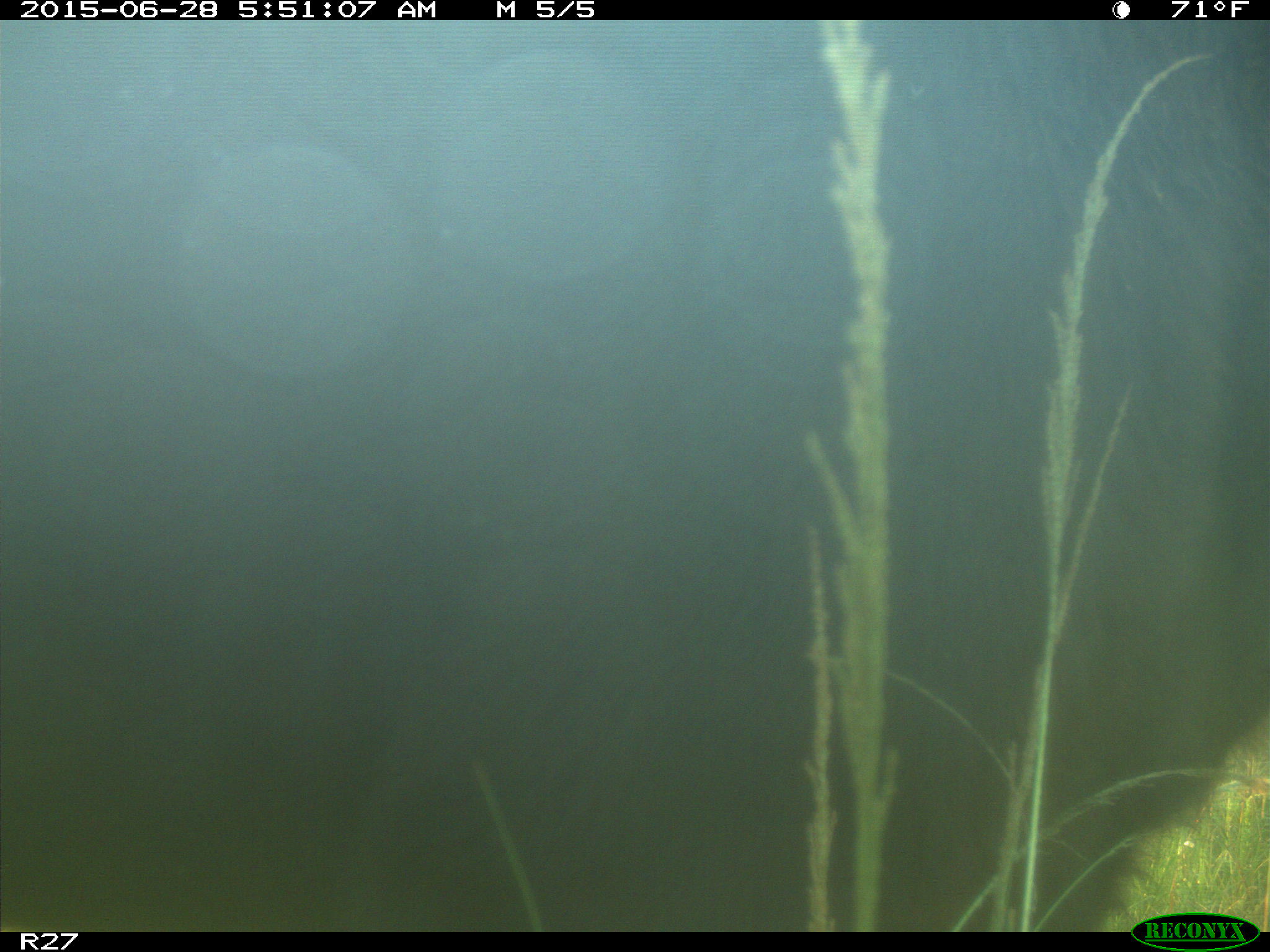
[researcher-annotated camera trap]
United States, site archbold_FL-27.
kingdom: Animalia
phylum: Chordata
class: Mammalia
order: Artiodactyla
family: Bovidae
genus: Bos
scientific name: Bos taurus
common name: domestic cow